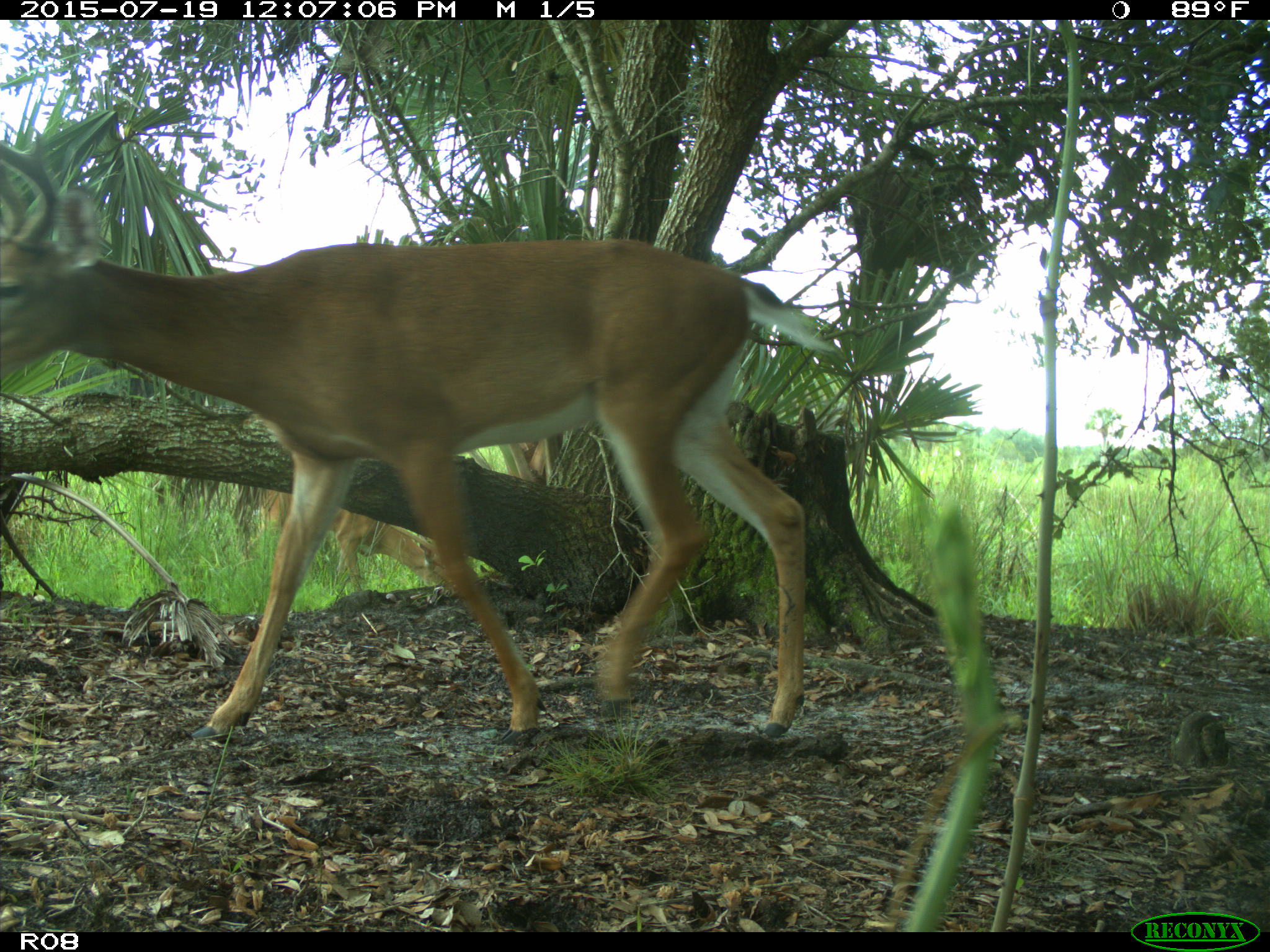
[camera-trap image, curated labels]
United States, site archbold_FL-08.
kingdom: Animalia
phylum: Chordata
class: Mammalia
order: Artiodactyla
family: Cervidae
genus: Odocoileus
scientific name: Odocoileus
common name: deer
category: unidentified deer